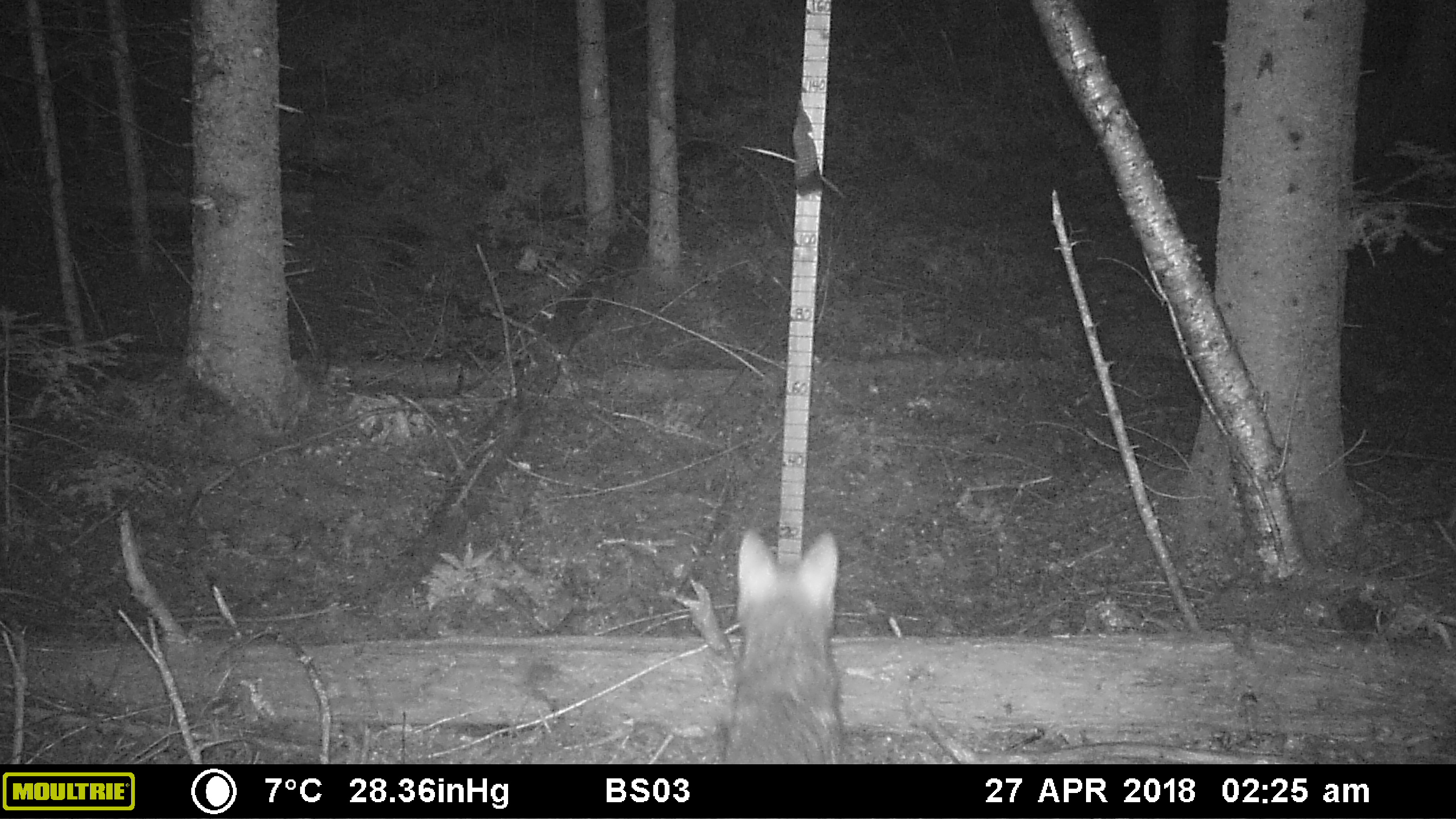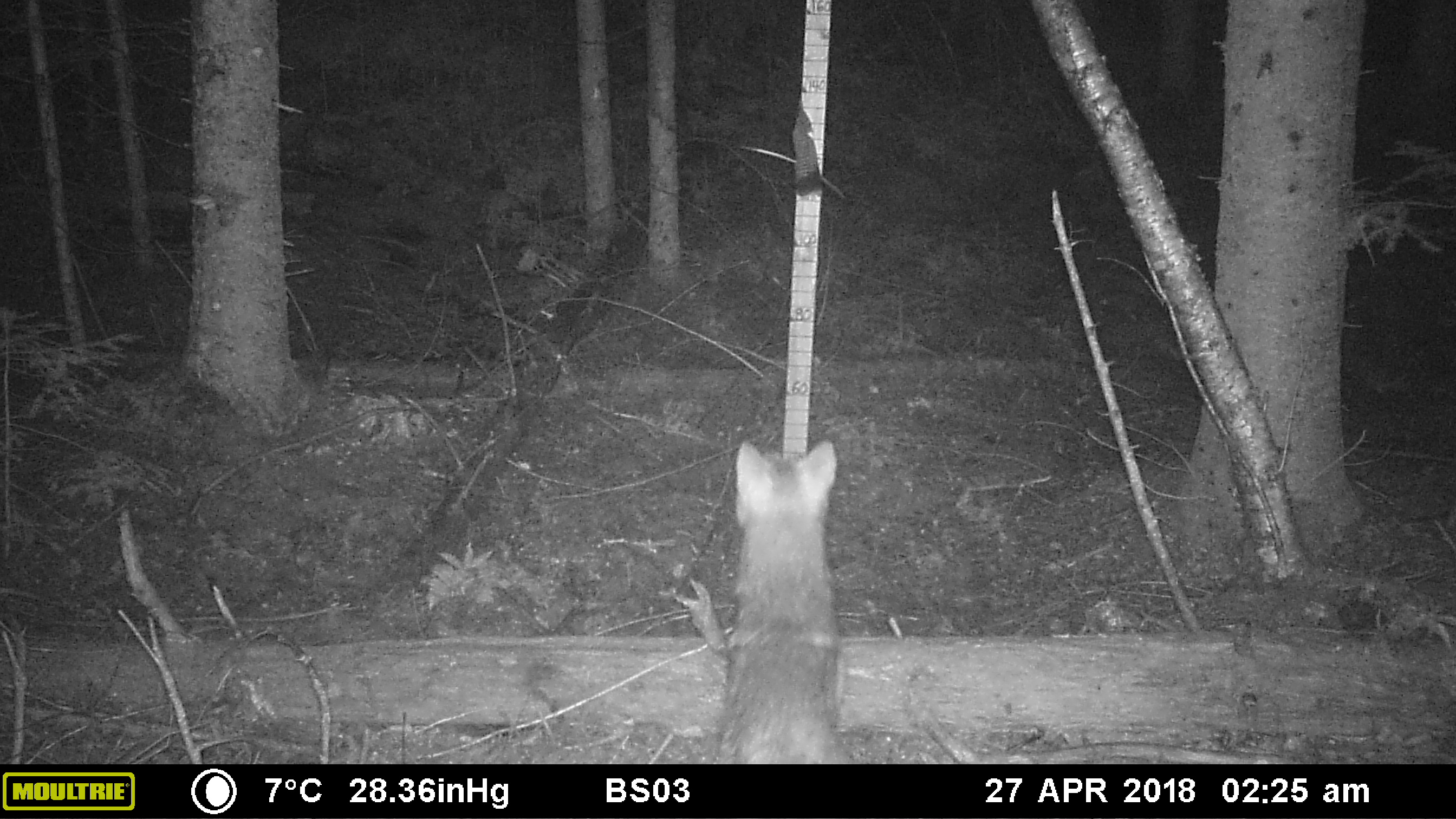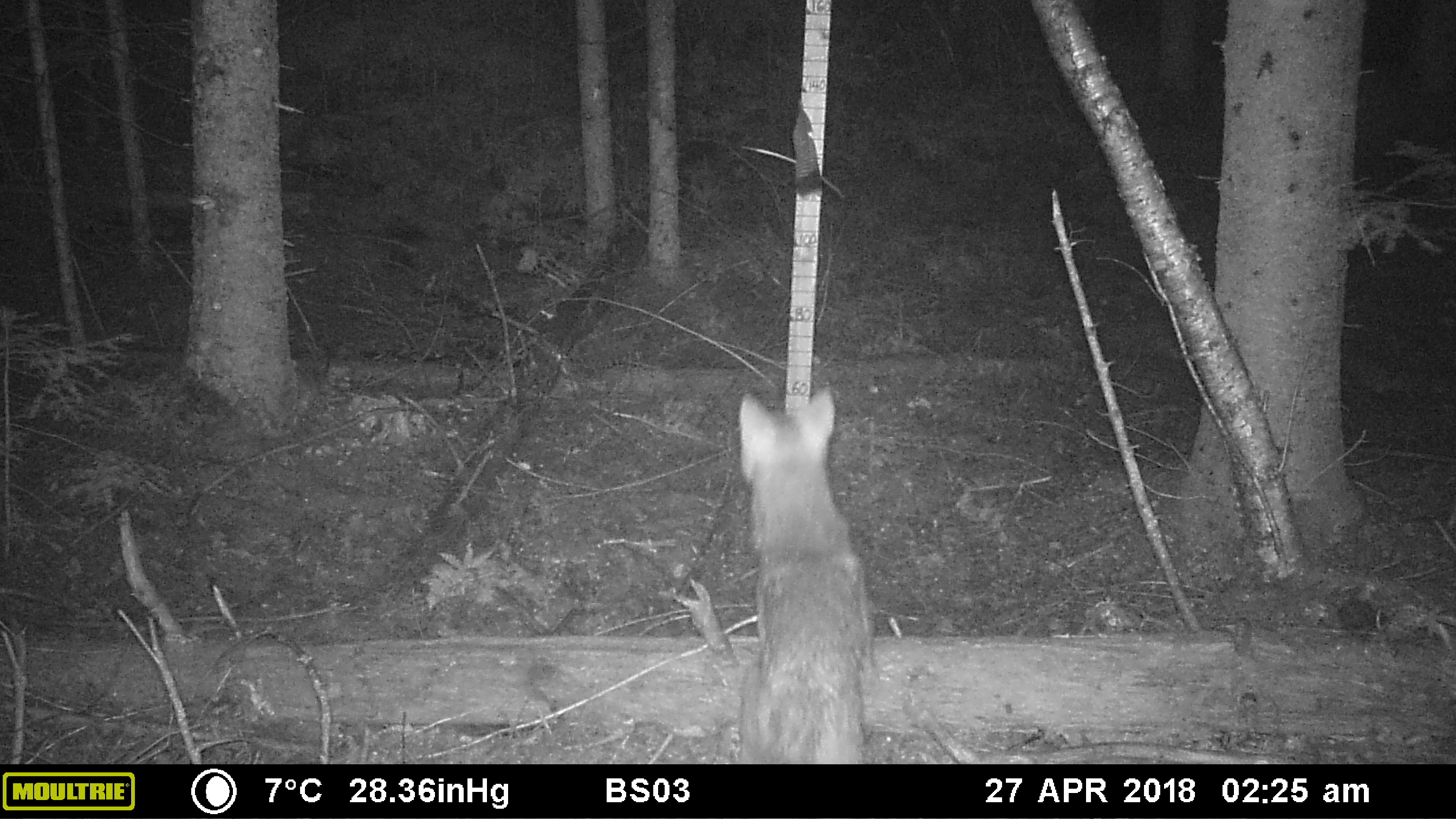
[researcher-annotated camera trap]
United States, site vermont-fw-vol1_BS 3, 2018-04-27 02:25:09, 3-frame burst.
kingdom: Animalia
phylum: Chordata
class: Mammalia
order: Carnivora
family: Canidae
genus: Canis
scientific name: Canis latrans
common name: coyote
Coyote (Canis latrans).